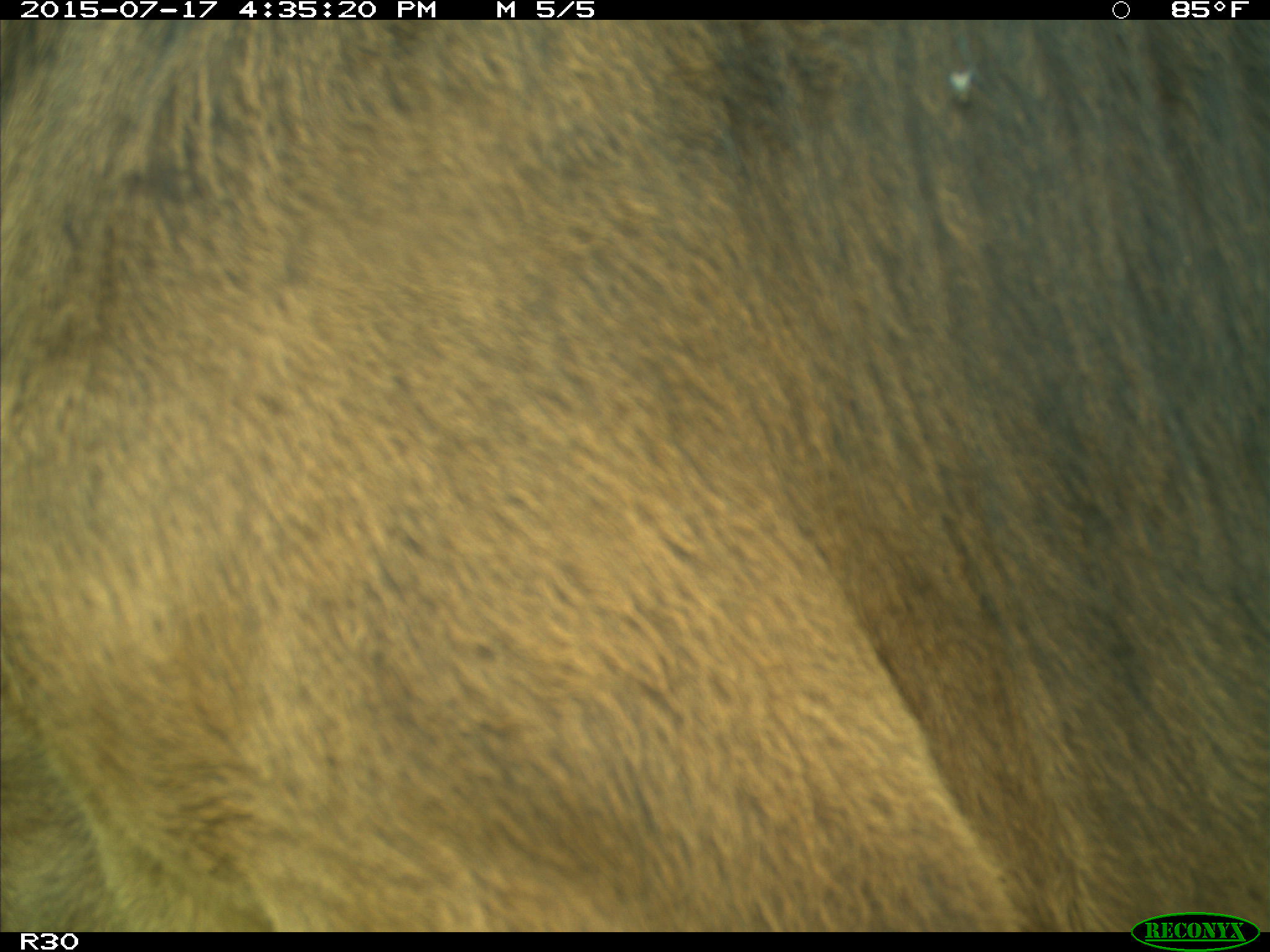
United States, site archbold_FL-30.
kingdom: Animalia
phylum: Chordata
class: Mammalia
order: Artiodactyla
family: Bovidae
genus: Bos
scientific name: Bos taurus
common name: domestic cow